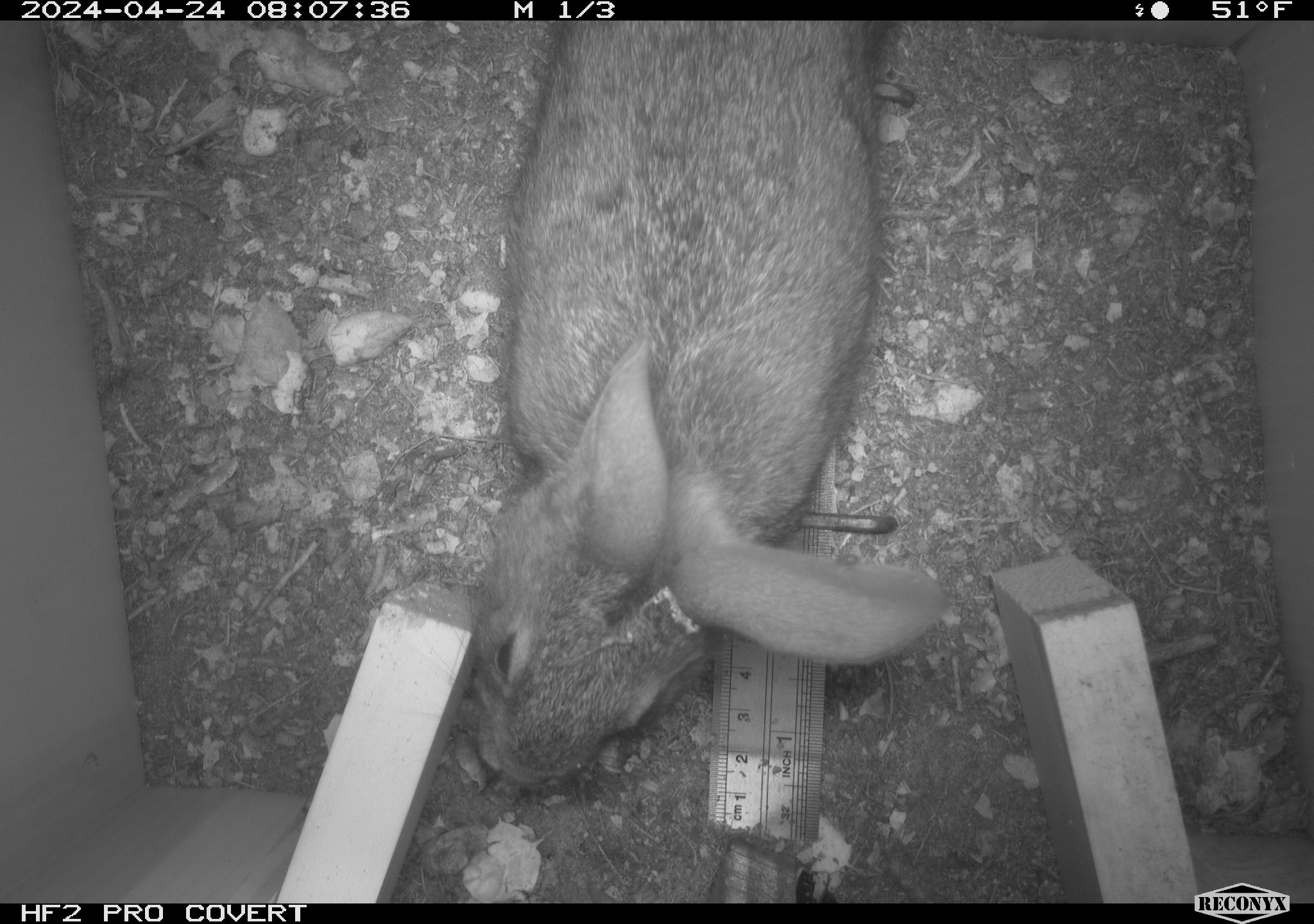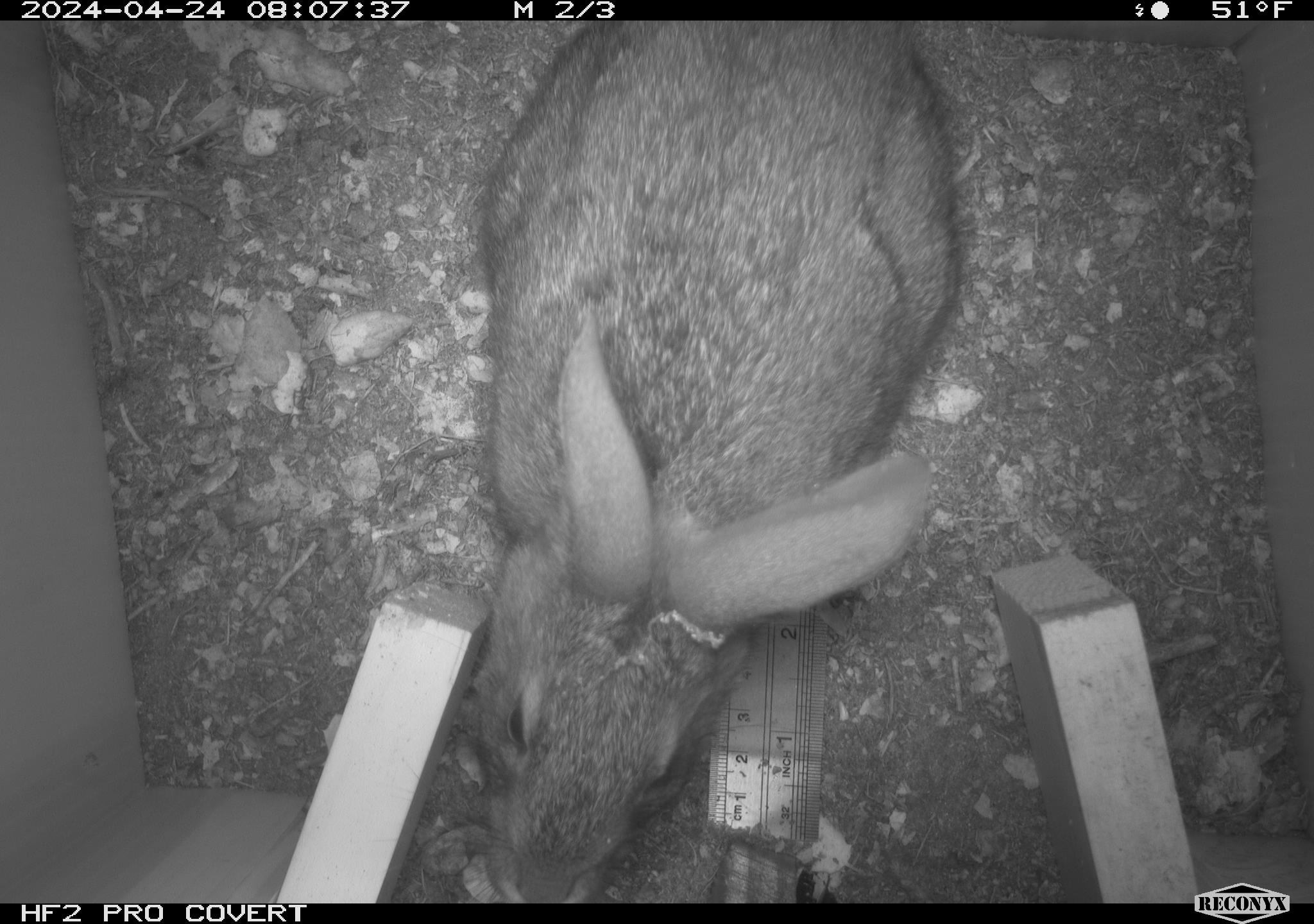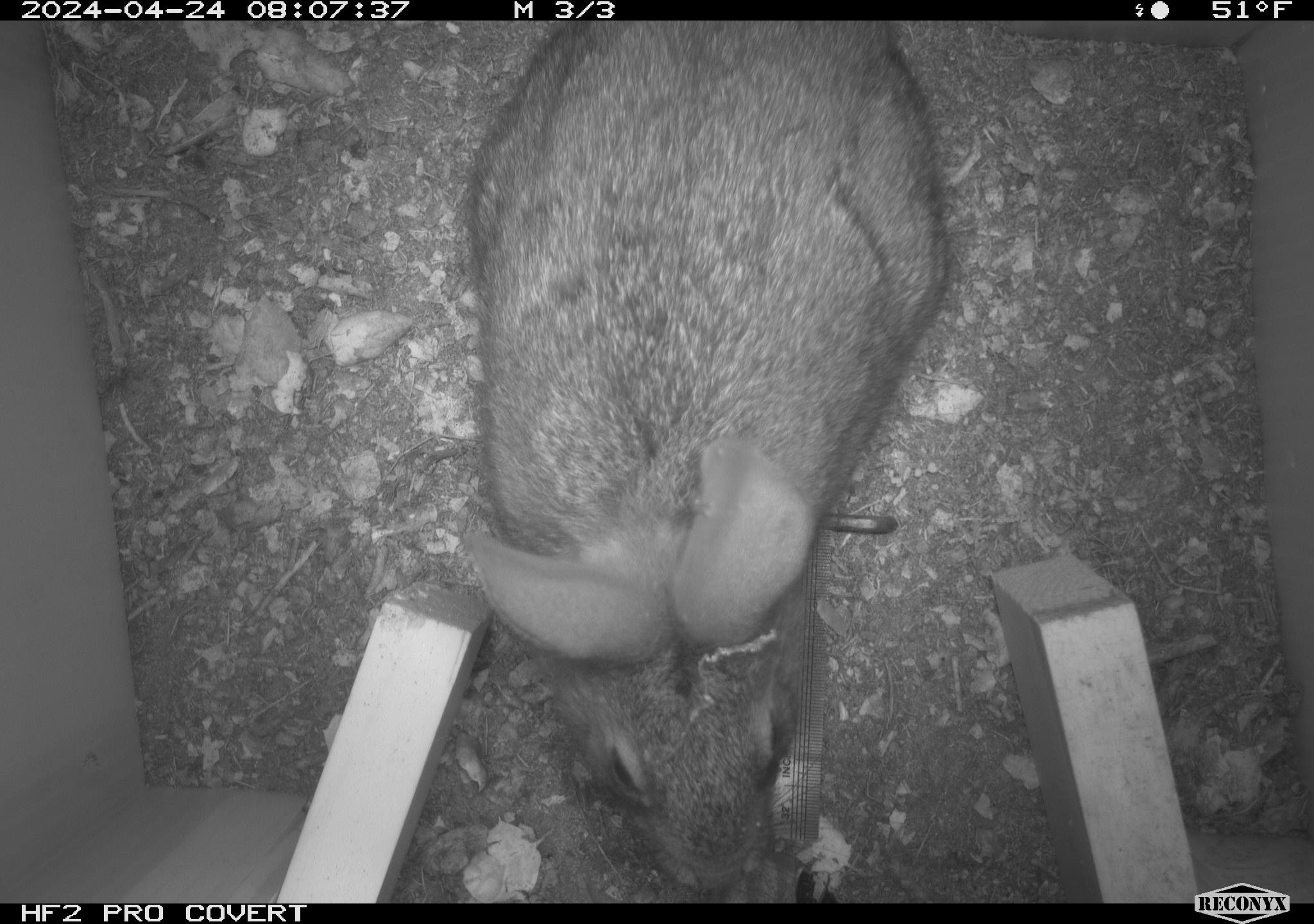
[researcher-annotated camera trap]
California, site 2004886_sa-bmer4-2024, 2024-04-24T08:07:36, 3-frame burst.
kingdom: Animalia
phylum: Chordata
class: Mammalia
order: Lagomorpha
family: Leporidae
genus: Sylvilagus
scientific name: Sylvilagus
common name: cottontail rabbits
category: sylvilagus species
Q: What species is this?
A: Sylvilagus species (cottontail rabbits) (Sylvilagus).